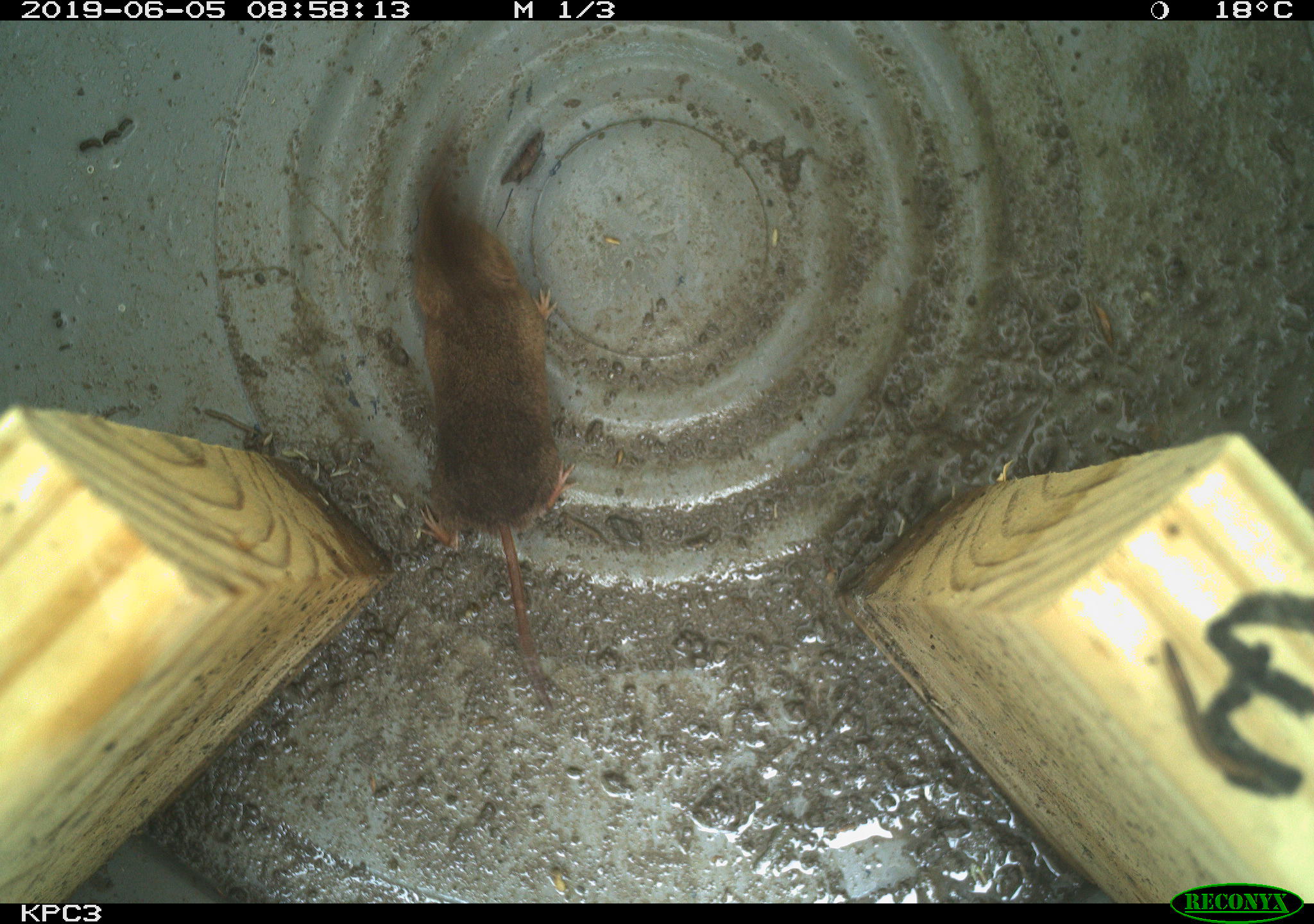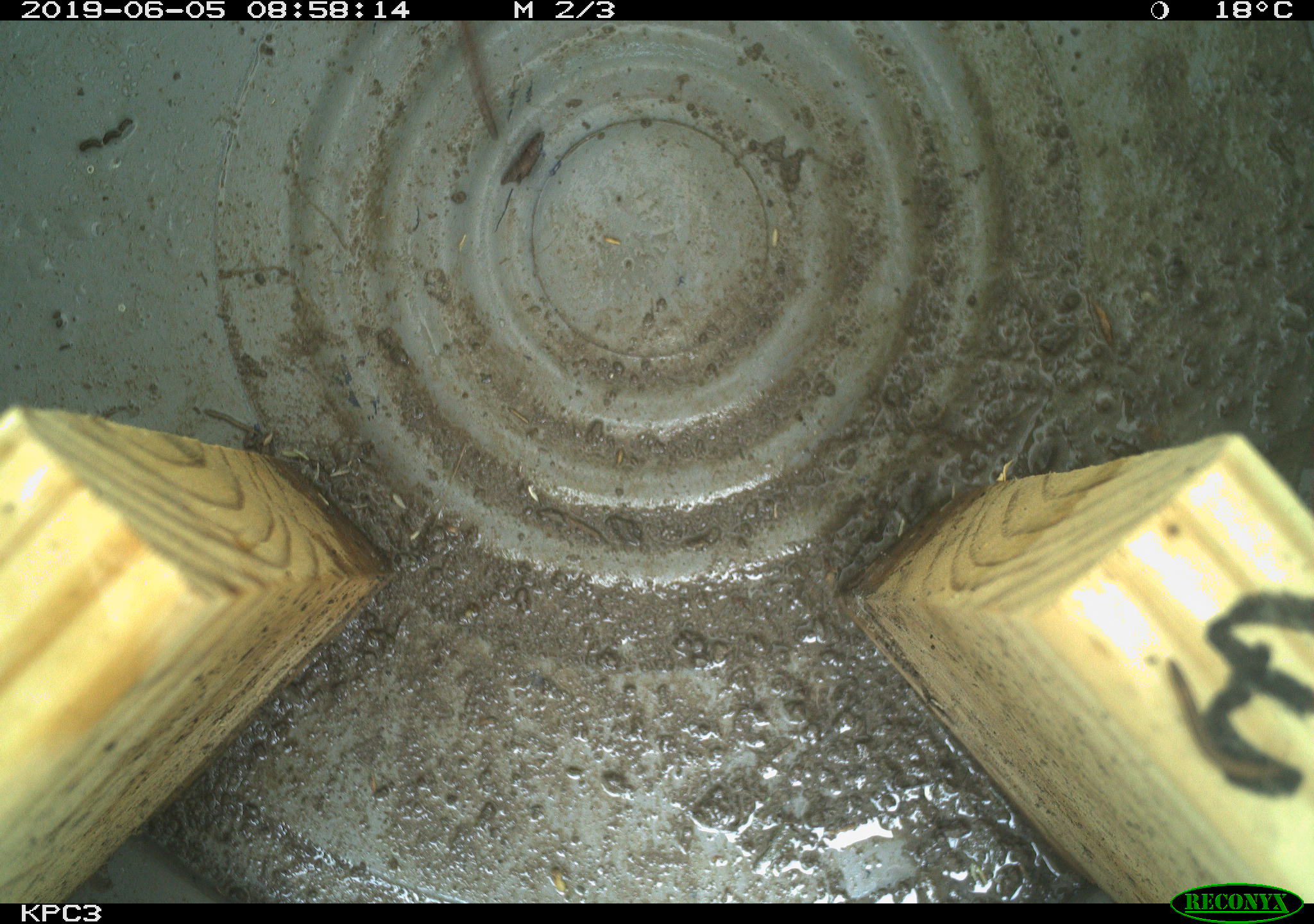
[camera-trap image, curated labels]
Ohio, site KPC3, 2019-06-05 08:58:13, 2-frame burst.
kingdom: Animalia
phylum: Chordata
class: Mammalia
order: Eulipotyphla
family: Soricidae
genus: Sorex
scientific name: Sorex cinereus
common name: masked shrew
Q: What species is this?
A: Masked shrew (Sorex cinereus).